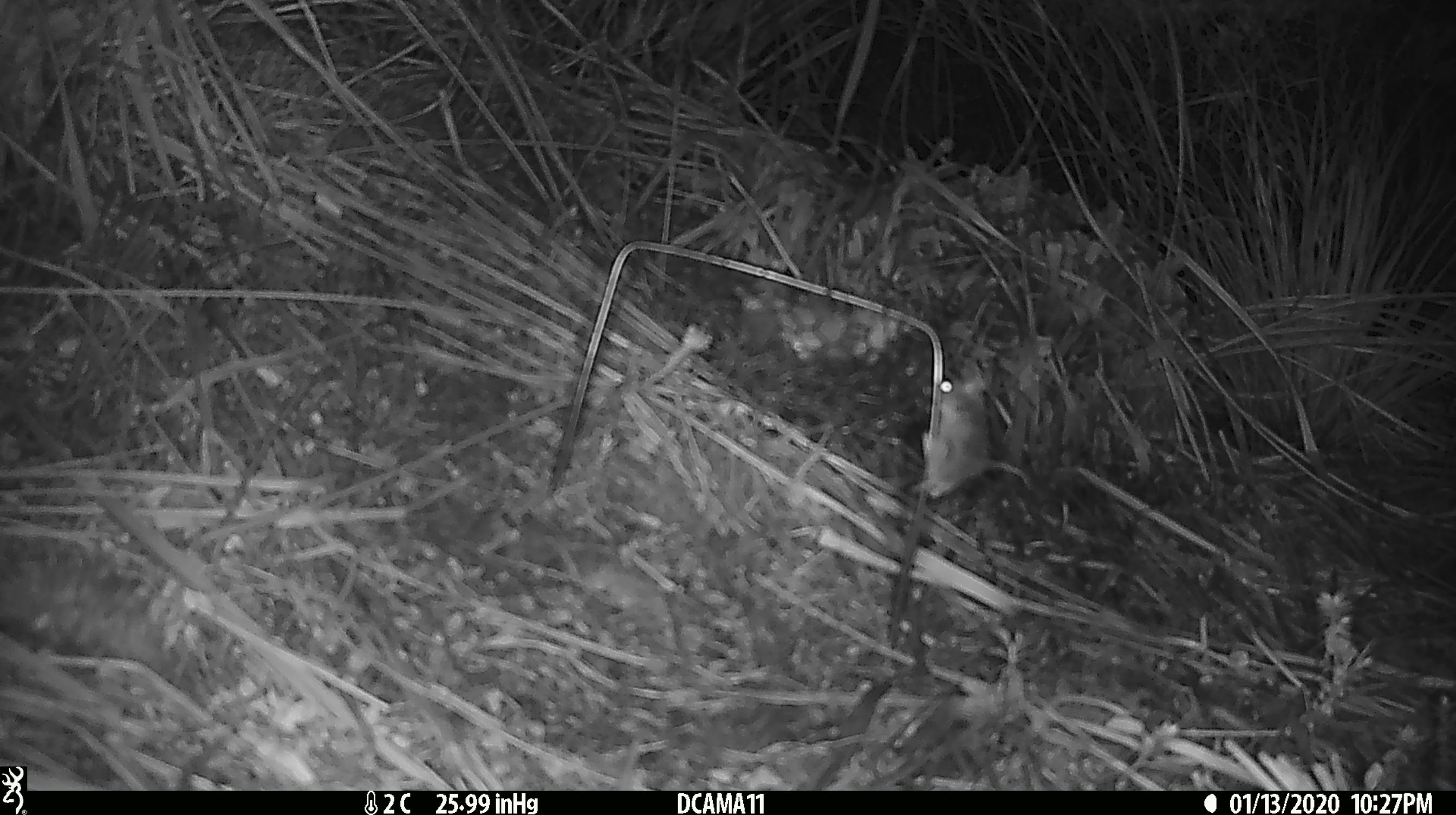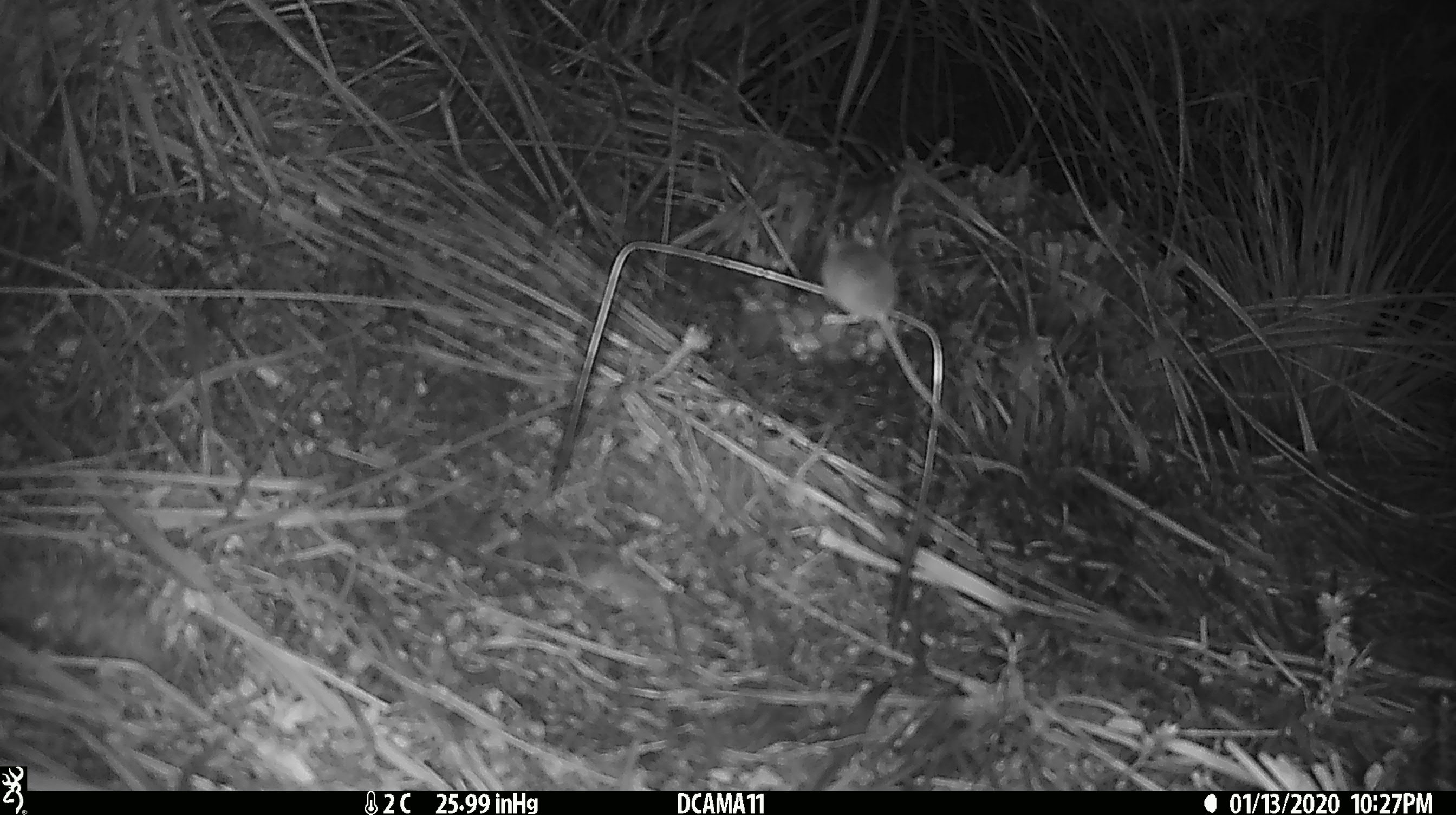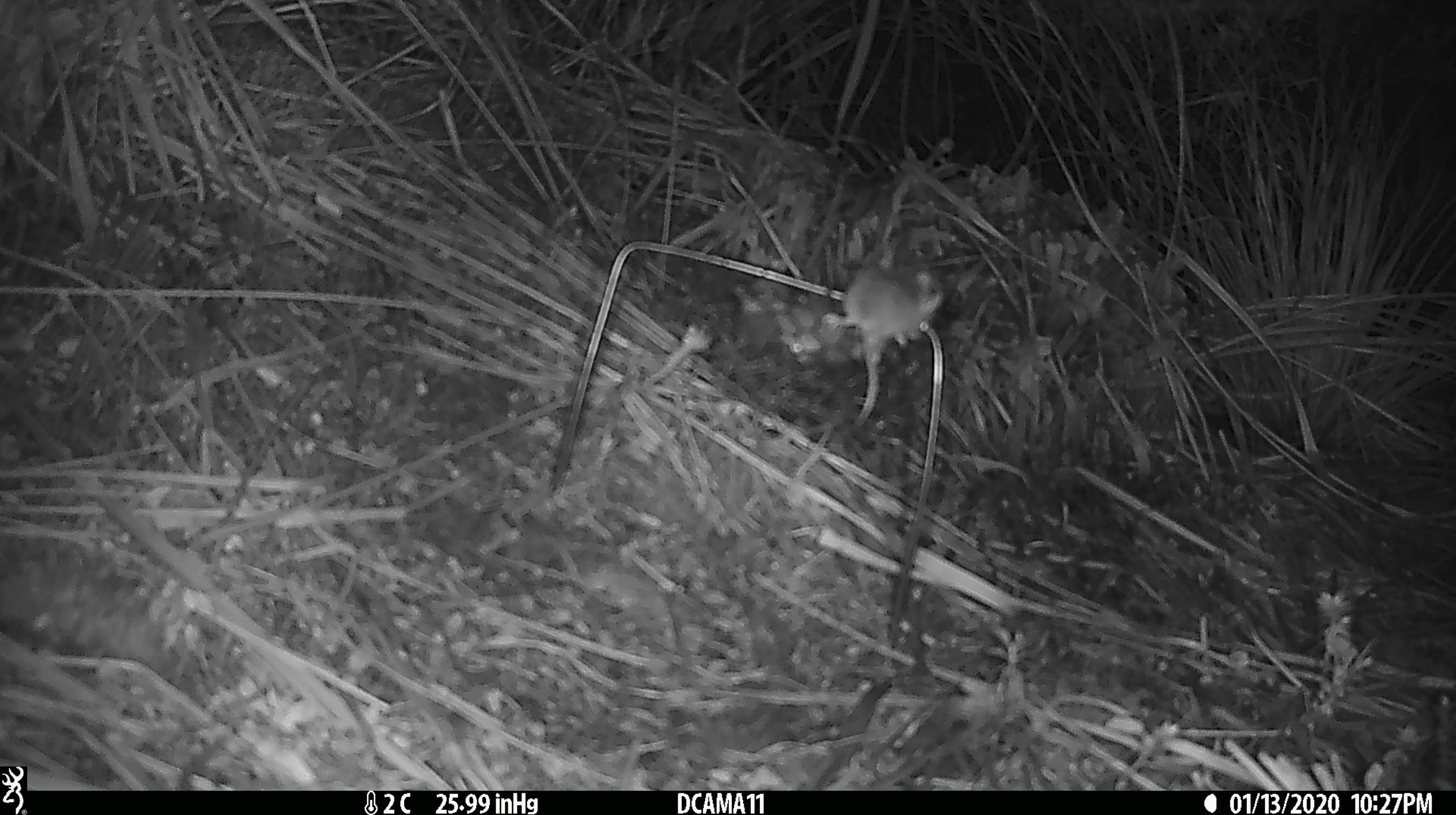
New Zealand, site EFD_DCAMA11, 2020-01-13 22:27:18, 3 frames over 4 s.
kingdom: Animalia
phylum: Chordata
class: Mammalia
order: Rodentia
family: Muridae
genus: Mus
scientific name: Mus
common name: mouse